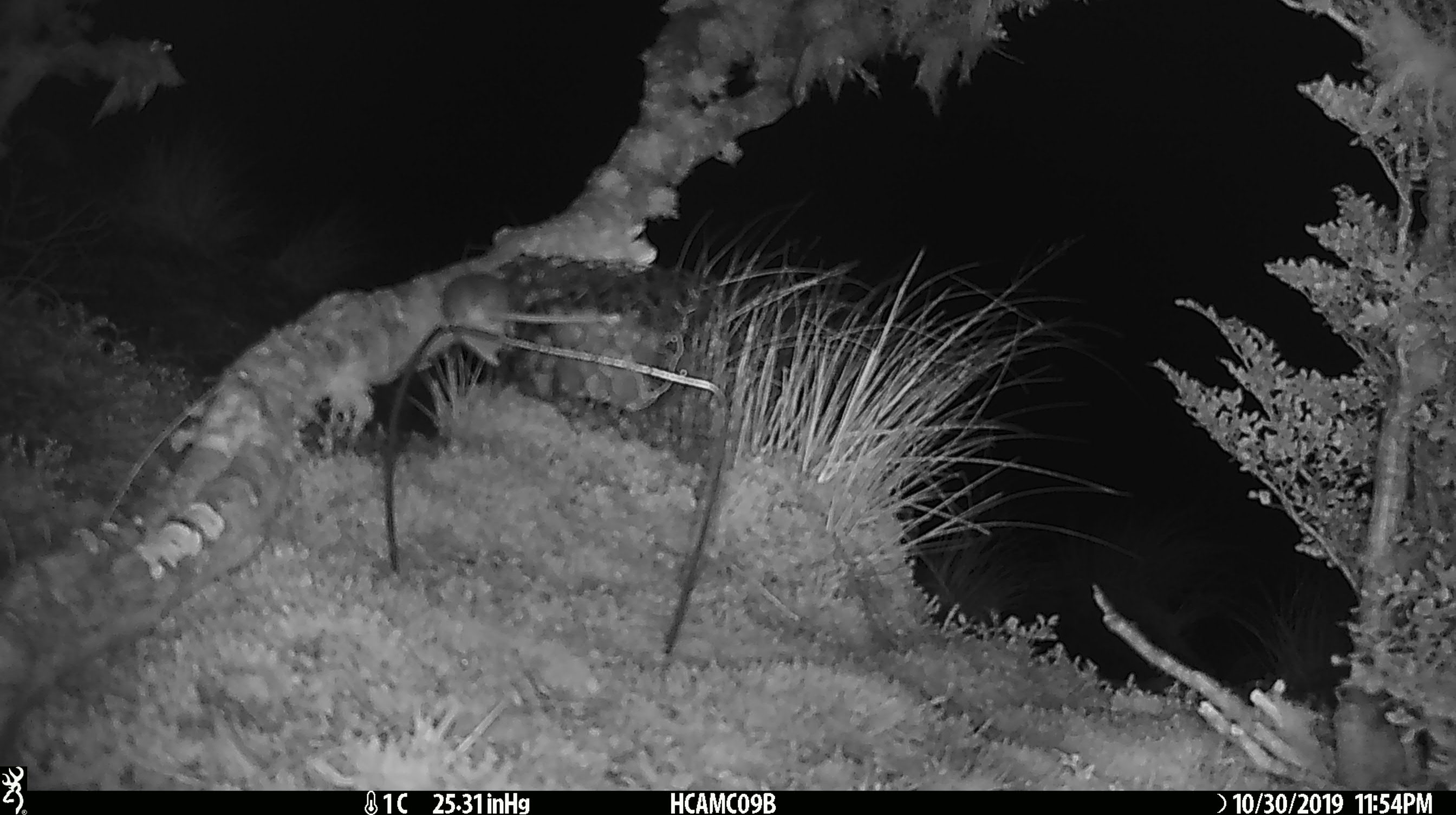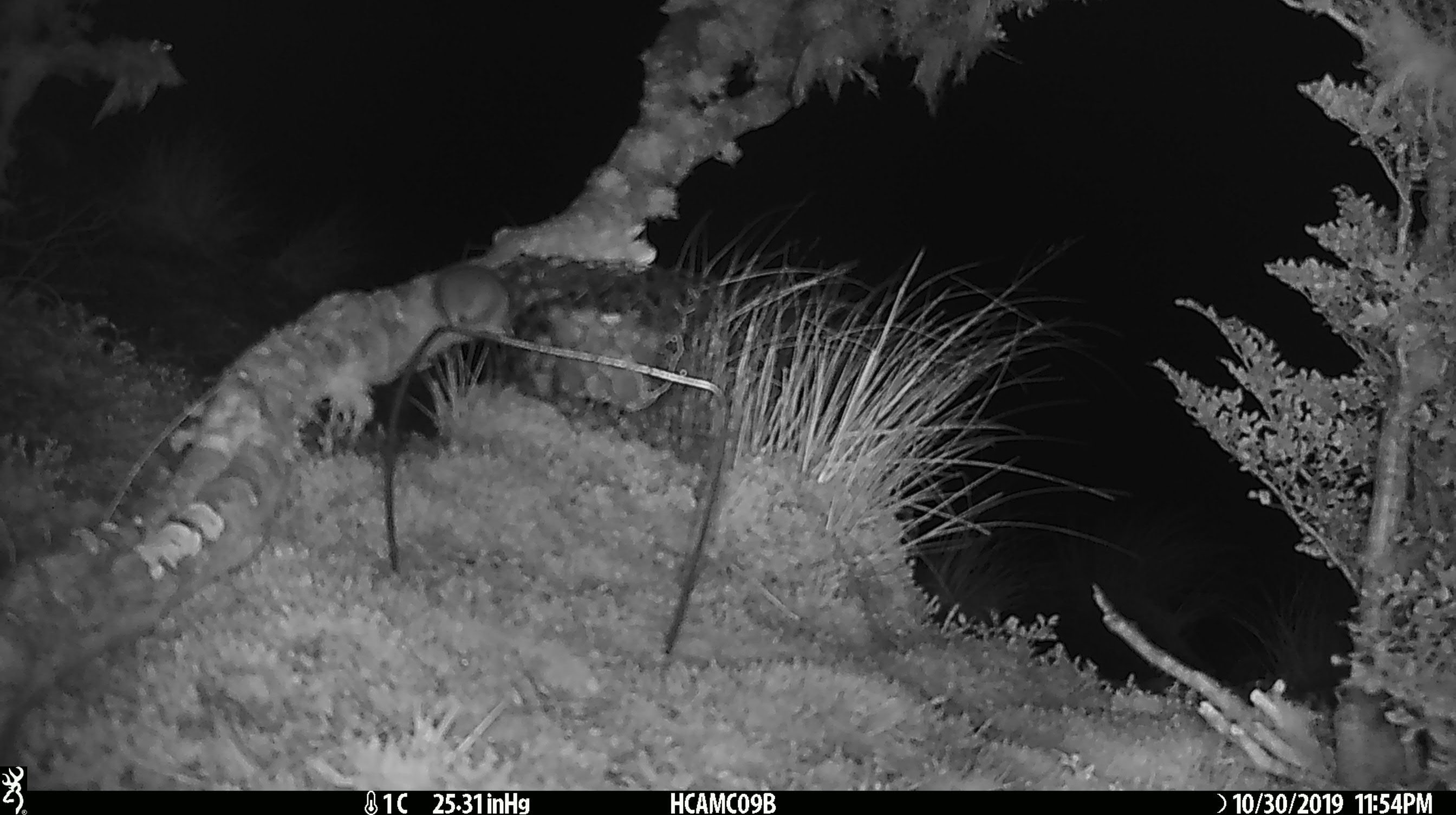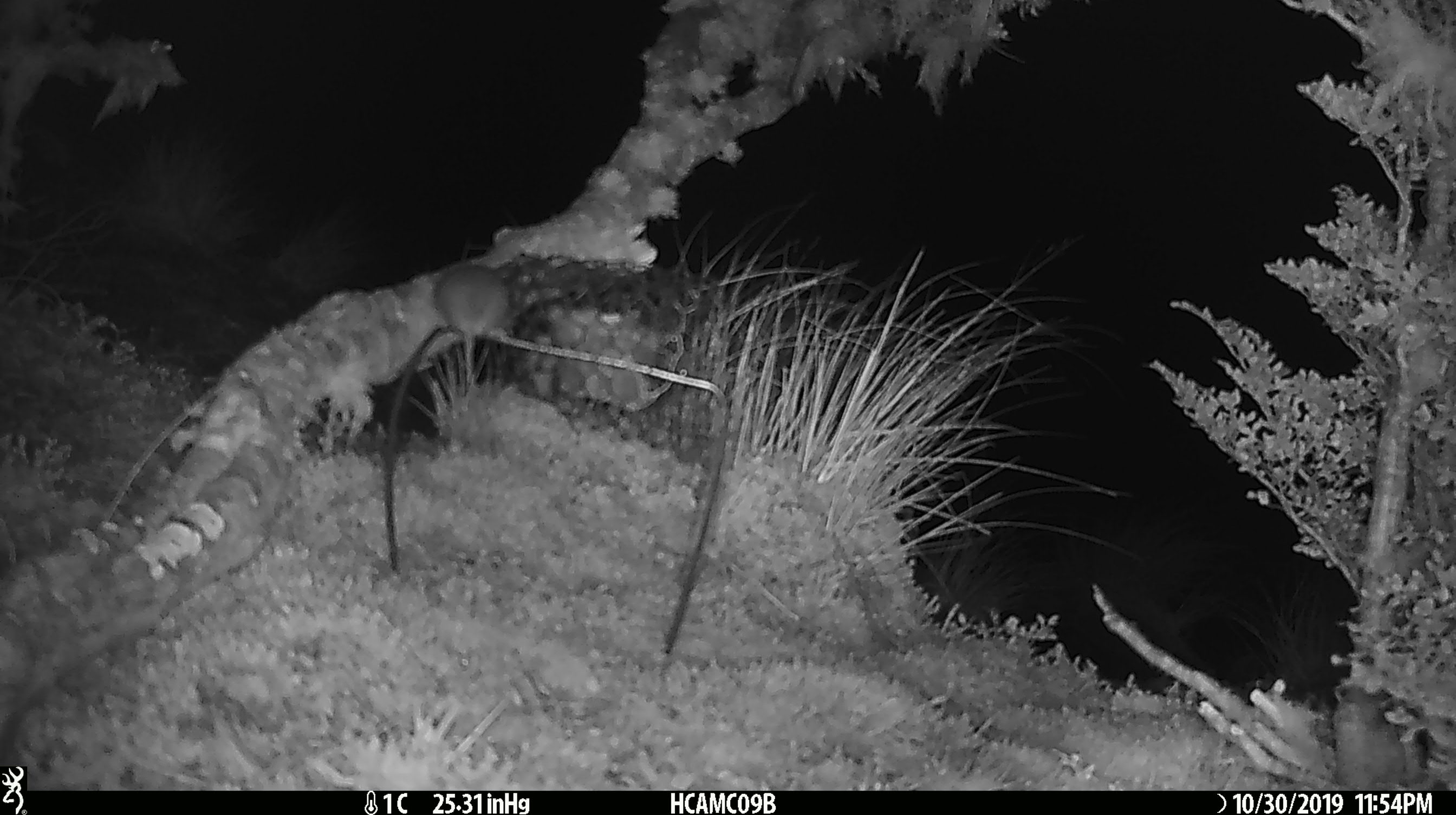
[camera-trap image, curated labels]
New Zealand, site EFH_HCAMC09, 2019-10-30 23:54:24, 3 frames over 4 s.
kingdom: Animalia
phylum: Chordata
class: Mammalia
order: Rodentia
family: Muridae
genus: Mus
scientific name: Mus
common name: mouse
Mouse (Mus).